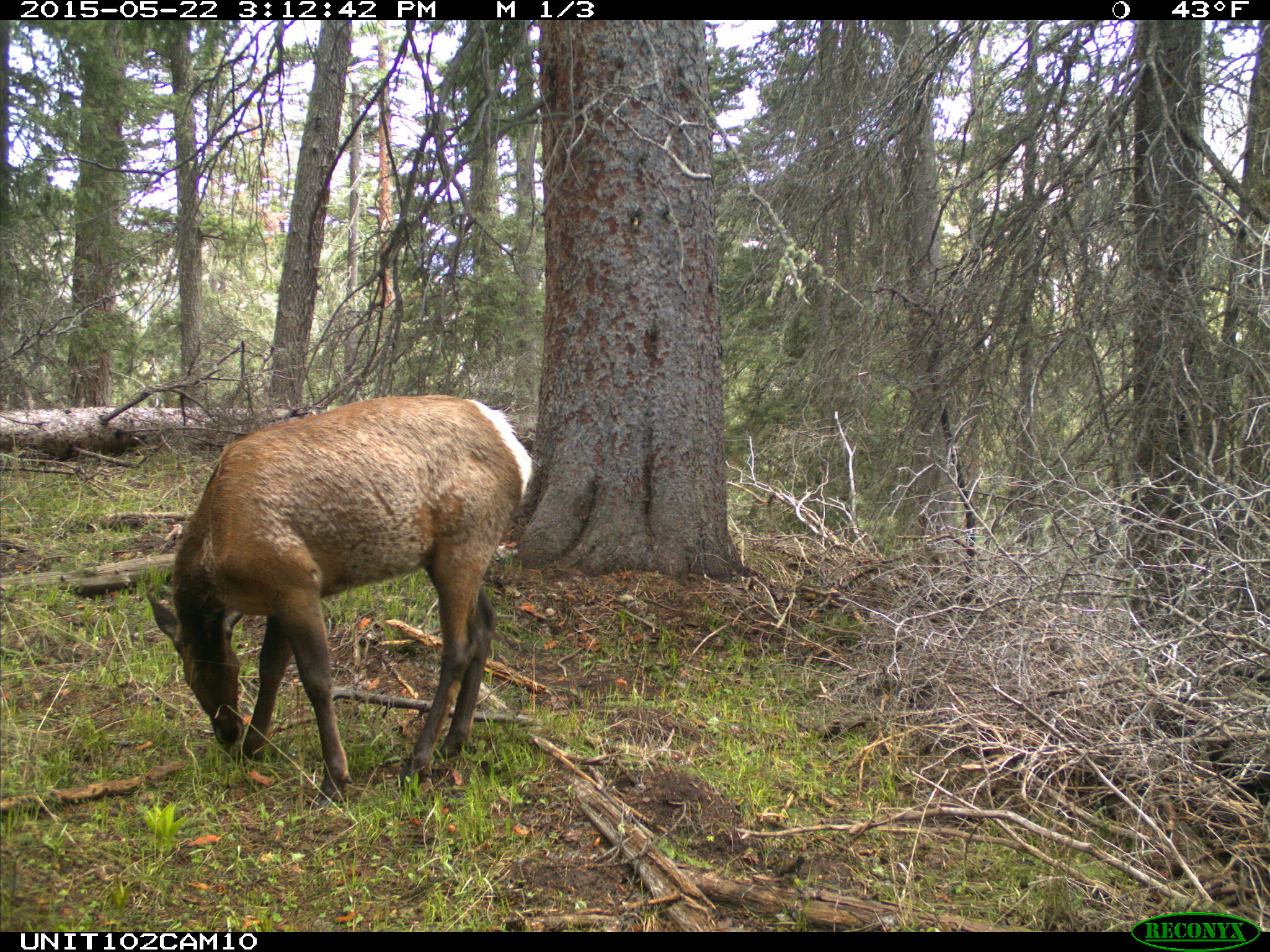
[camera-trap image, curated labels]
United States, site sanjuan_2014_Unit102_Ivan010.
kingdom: Animalia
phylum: Chordata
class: Mammalia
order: Artiodactyla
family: Cervidae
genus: Cervus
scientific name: Cervus elaphus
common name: red deer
Cervus elaphus (red deer).